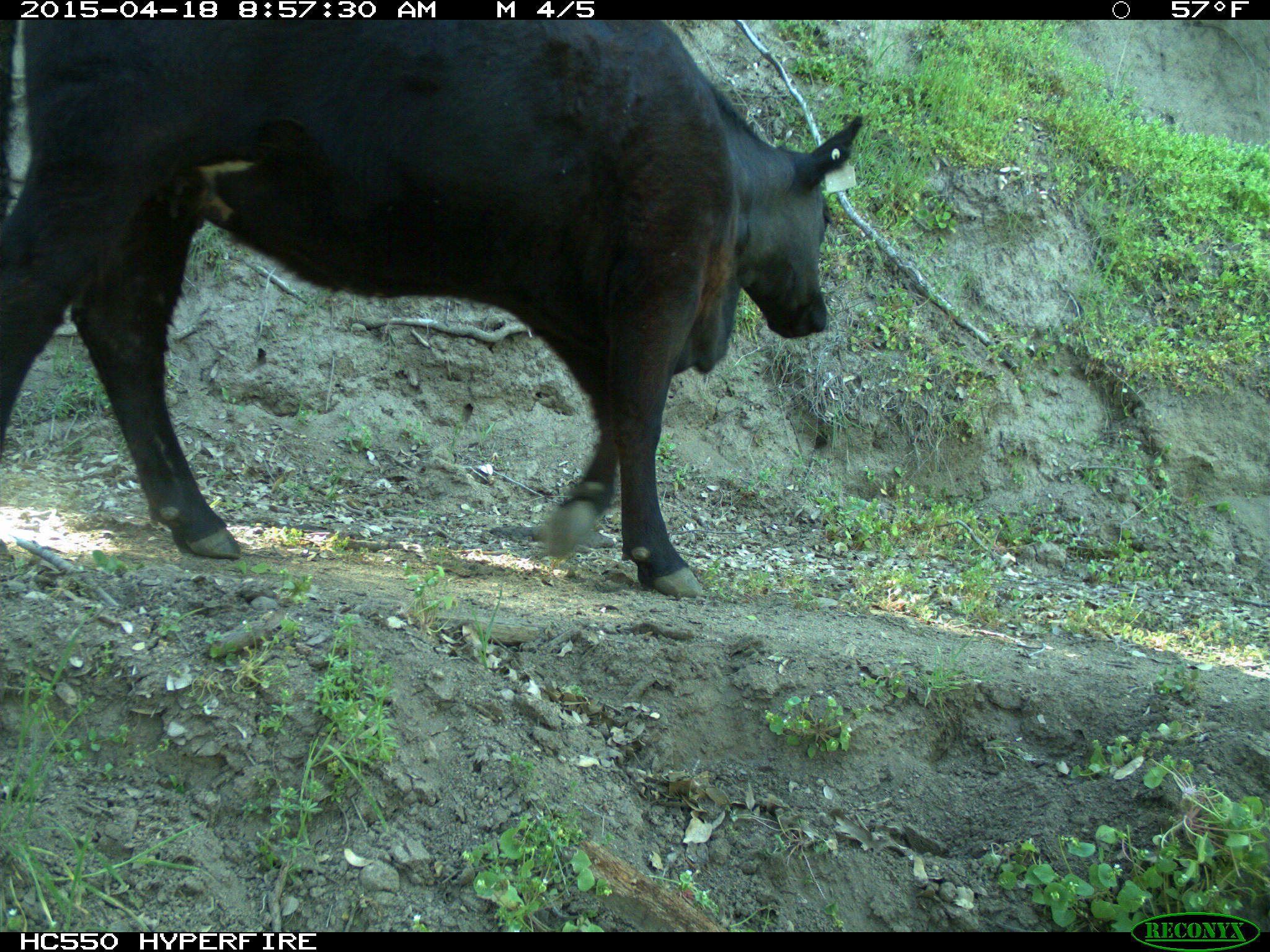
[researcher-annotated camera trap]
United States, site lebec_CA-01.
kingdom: Animalia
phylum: Chordata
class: Mammalia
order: Artiodactyla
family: Bovidae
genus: Bos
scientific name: Bos taurus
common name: domestic cow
Bos taurus (domestic cow).